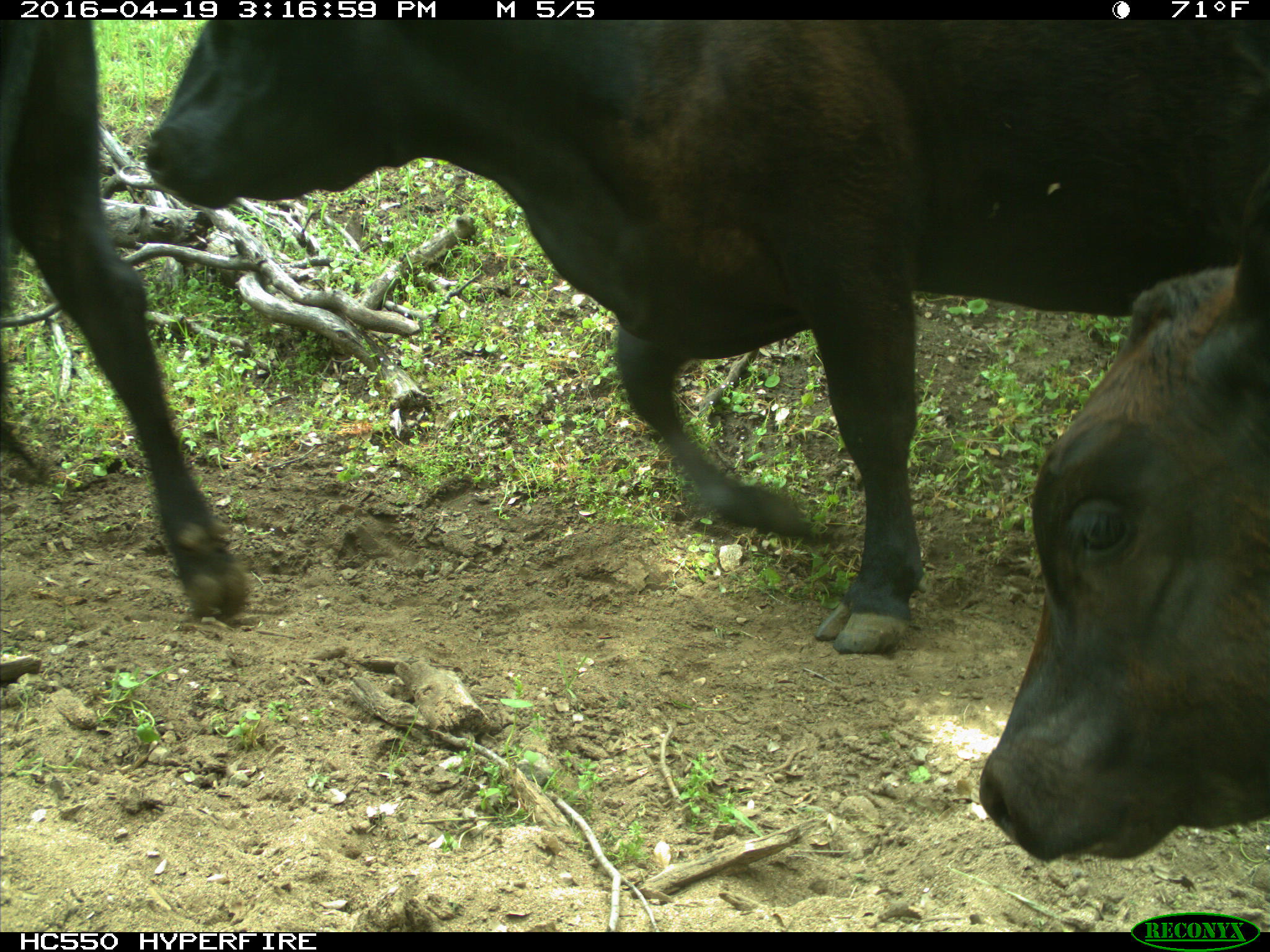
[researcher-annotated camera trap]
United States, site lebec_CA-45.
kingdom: Animalia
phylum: Chordata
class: Mammalia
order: Artiodactyla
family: Bovidae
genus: Bos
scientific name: Bos taurus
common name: domestic cow